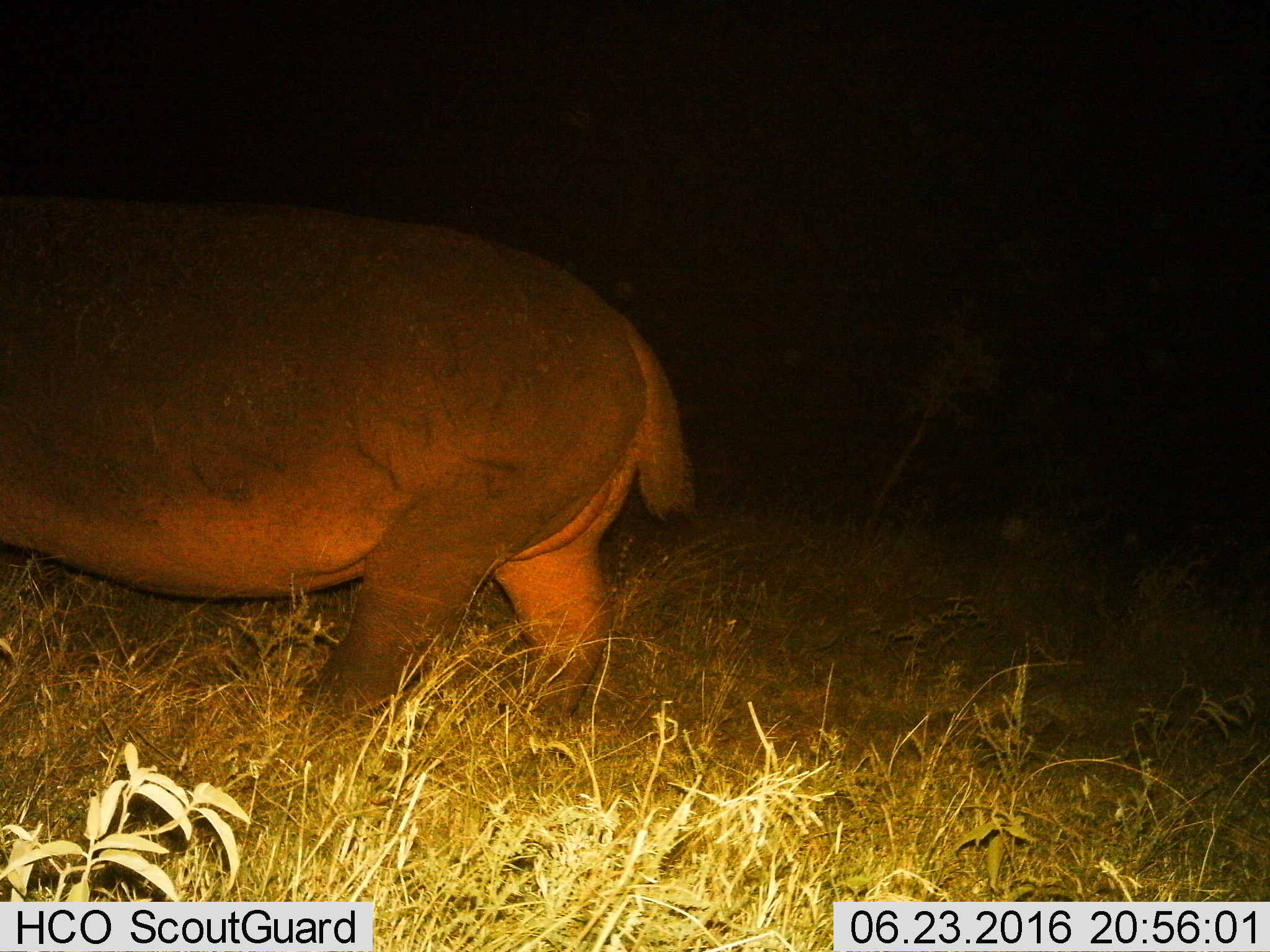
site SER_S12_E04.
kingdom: Animalia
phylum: Chordata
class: Mammalia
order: Artiodactyla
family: Hippopotamidae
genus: Hippopotamus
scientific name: Hippopotamus amphibius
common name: hippopotamus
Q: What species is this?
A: Hippopotamus (Hippopotamus amphibius).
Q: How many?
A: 1.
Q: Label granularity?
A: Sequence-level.